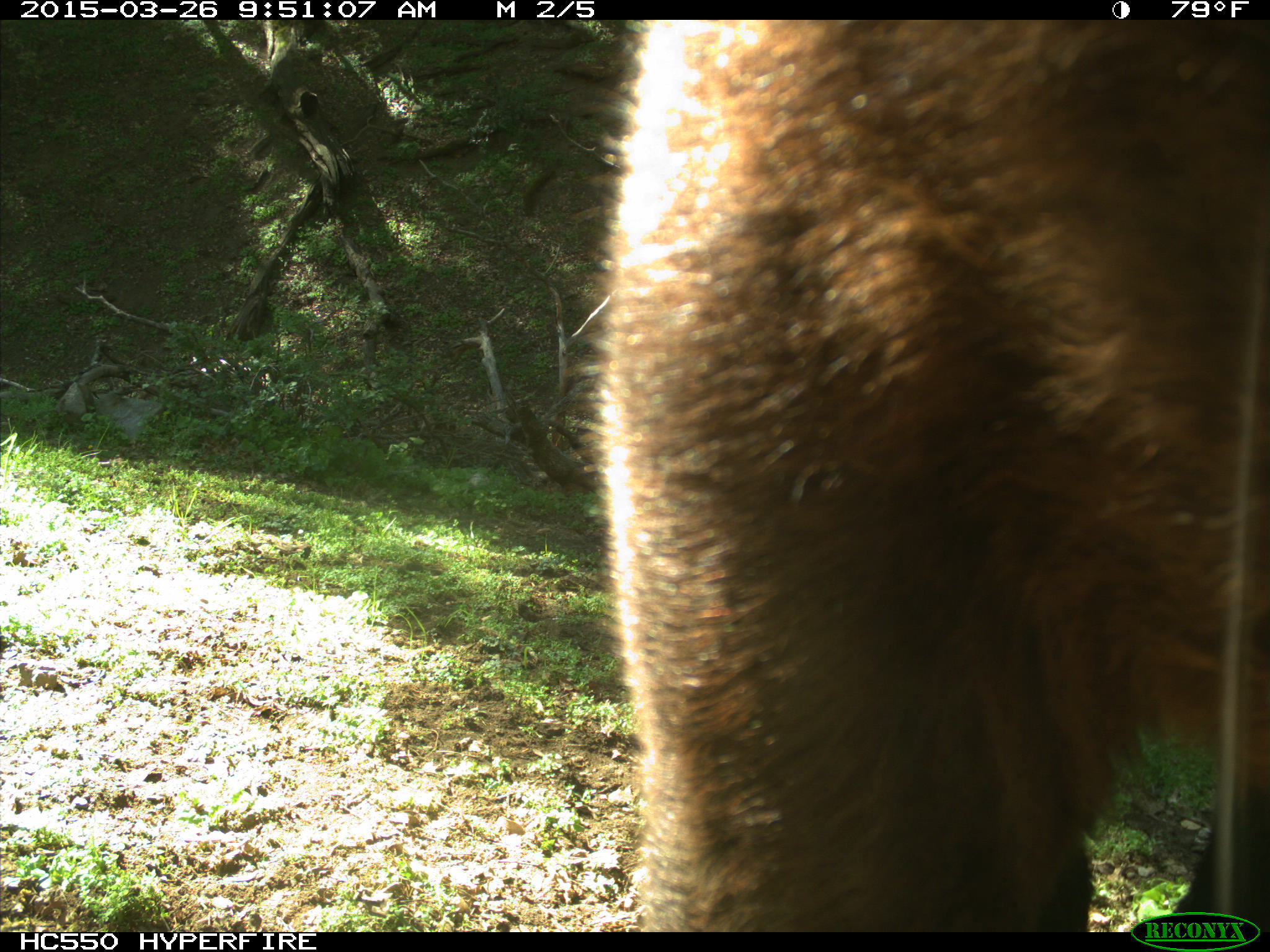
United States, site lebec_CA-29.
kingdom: Animalia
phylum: Chordata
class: Mammalia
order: Artiodactyla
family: Bovidae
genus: Bos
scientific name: Bos taurus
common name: domestic cow